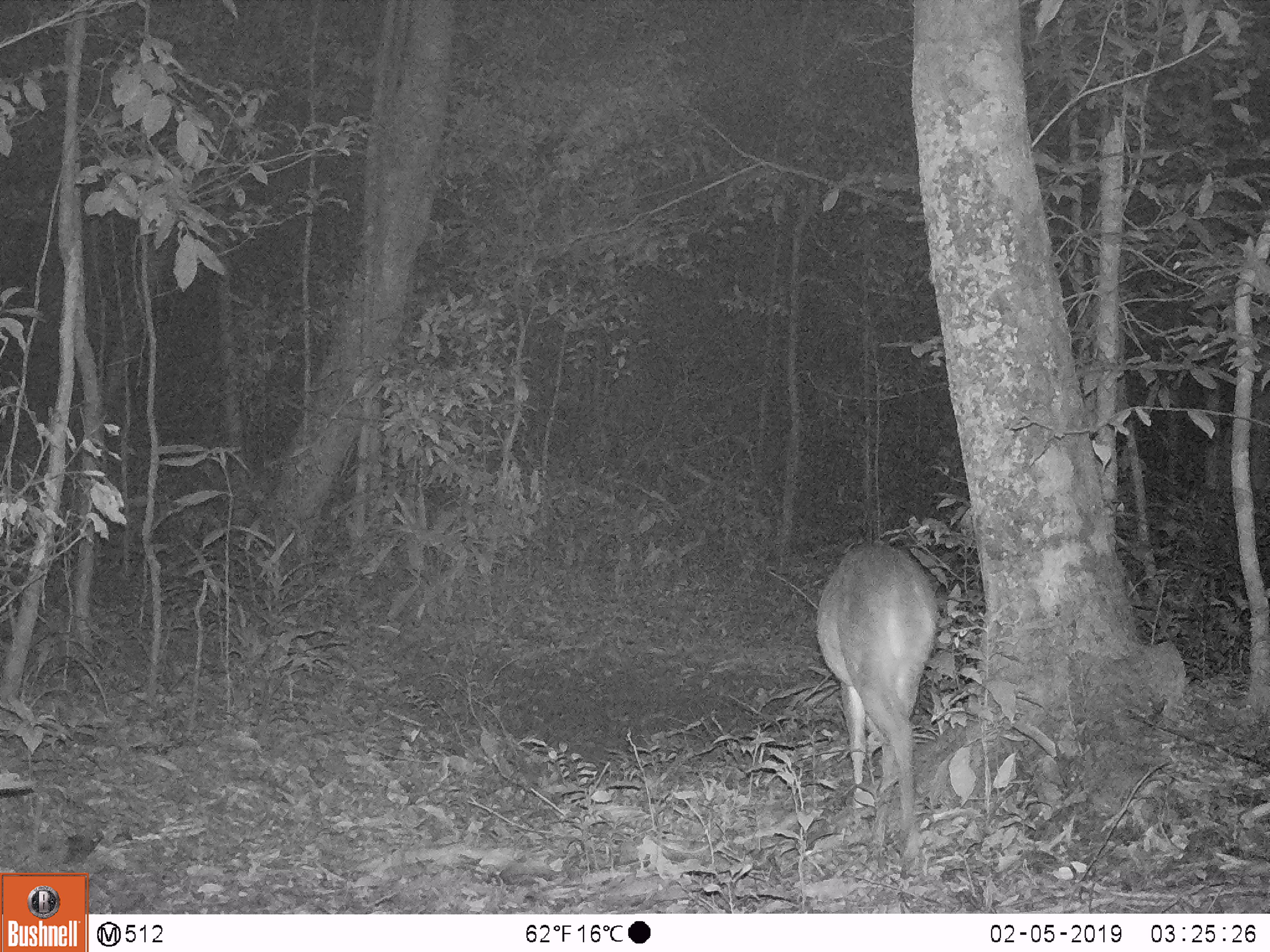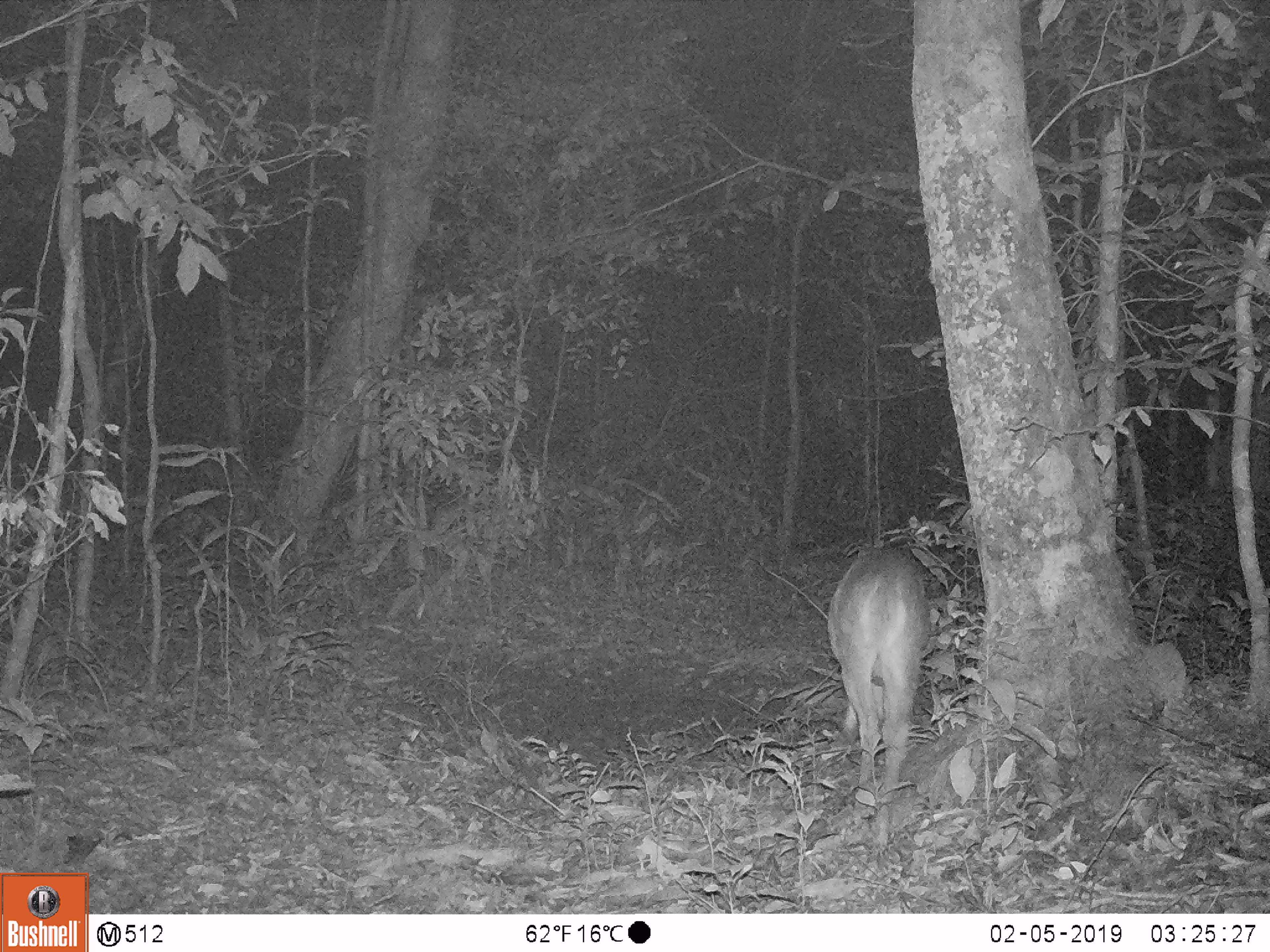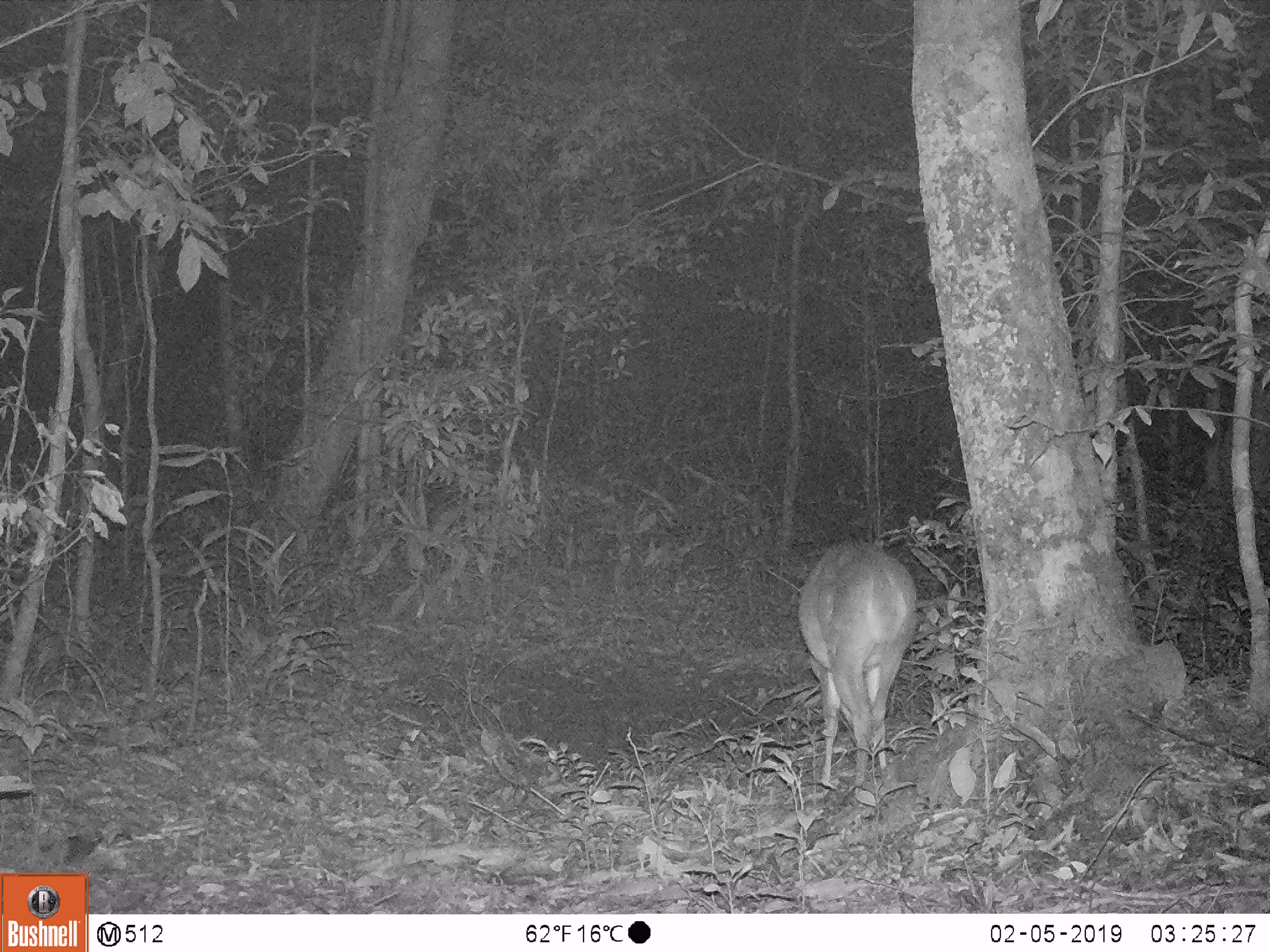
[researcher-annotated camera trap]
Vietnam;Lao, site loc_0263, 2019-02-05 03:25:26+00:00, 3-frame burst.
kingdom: Animalia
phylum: Chordata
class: Mammalia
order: Artiodactyla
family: Cervidae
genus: Muntiacus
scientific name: Muntiacus vuquangensis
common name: large-antlered muntjac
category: large antlered muntjac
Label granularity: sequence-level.